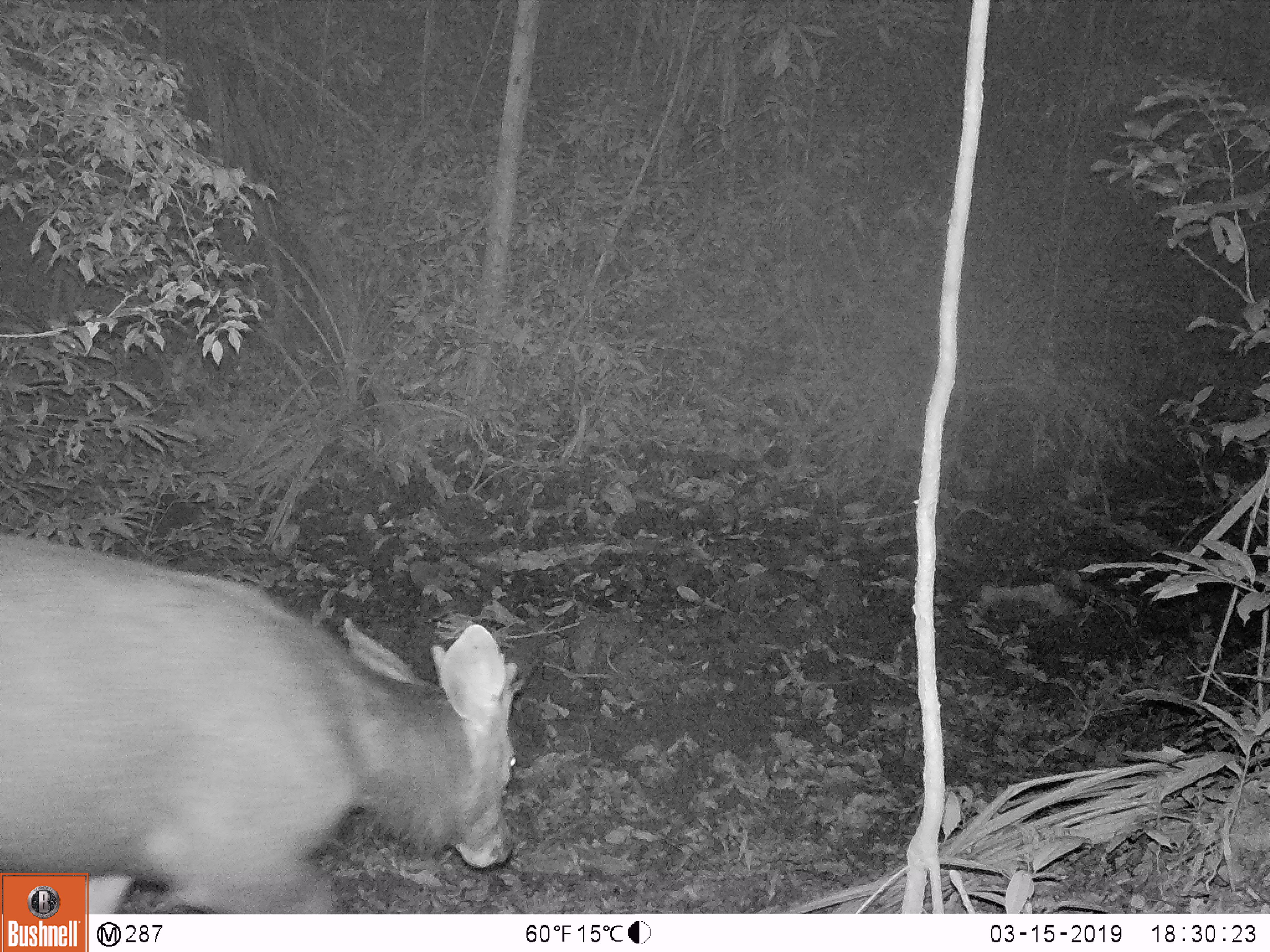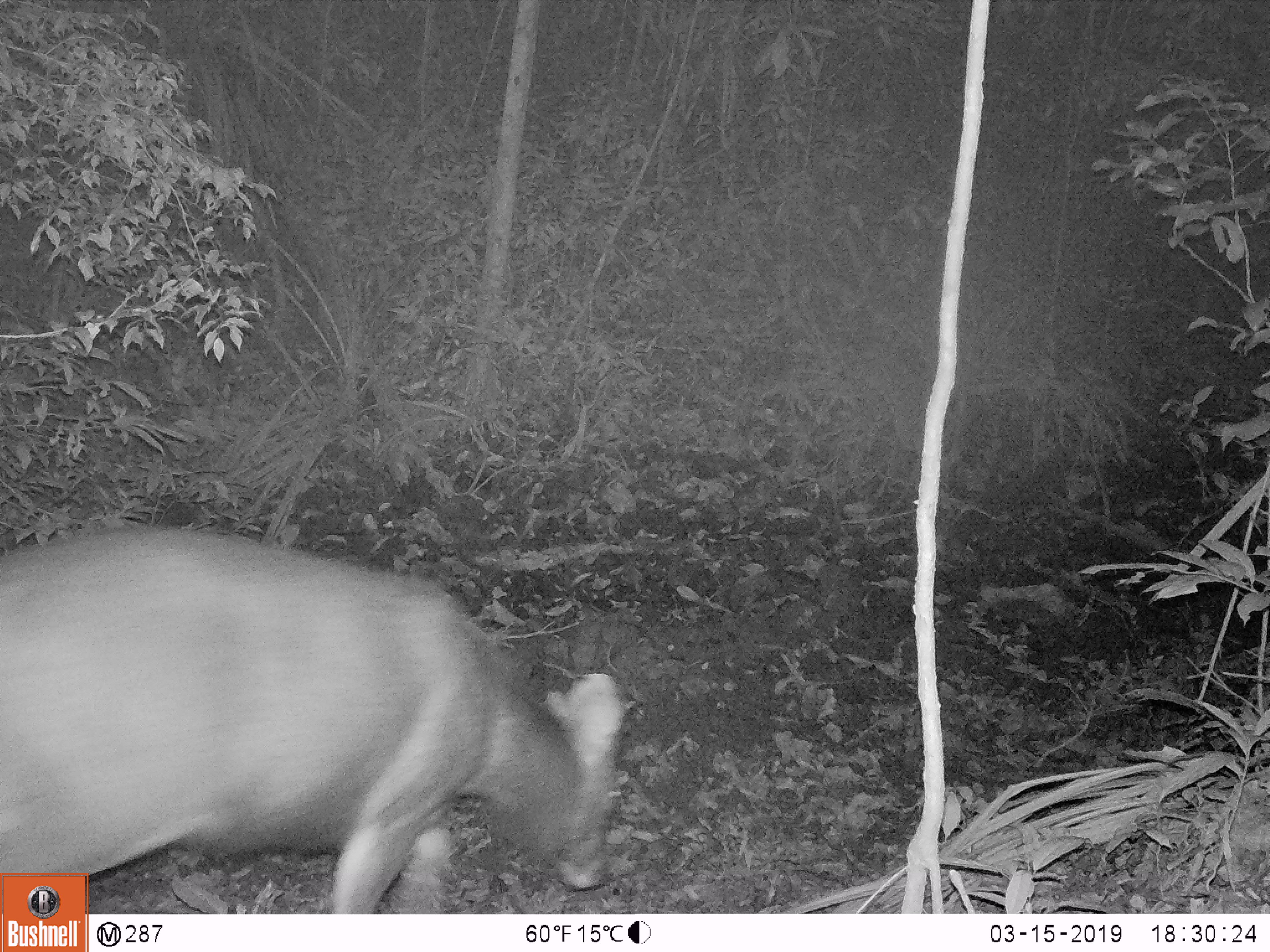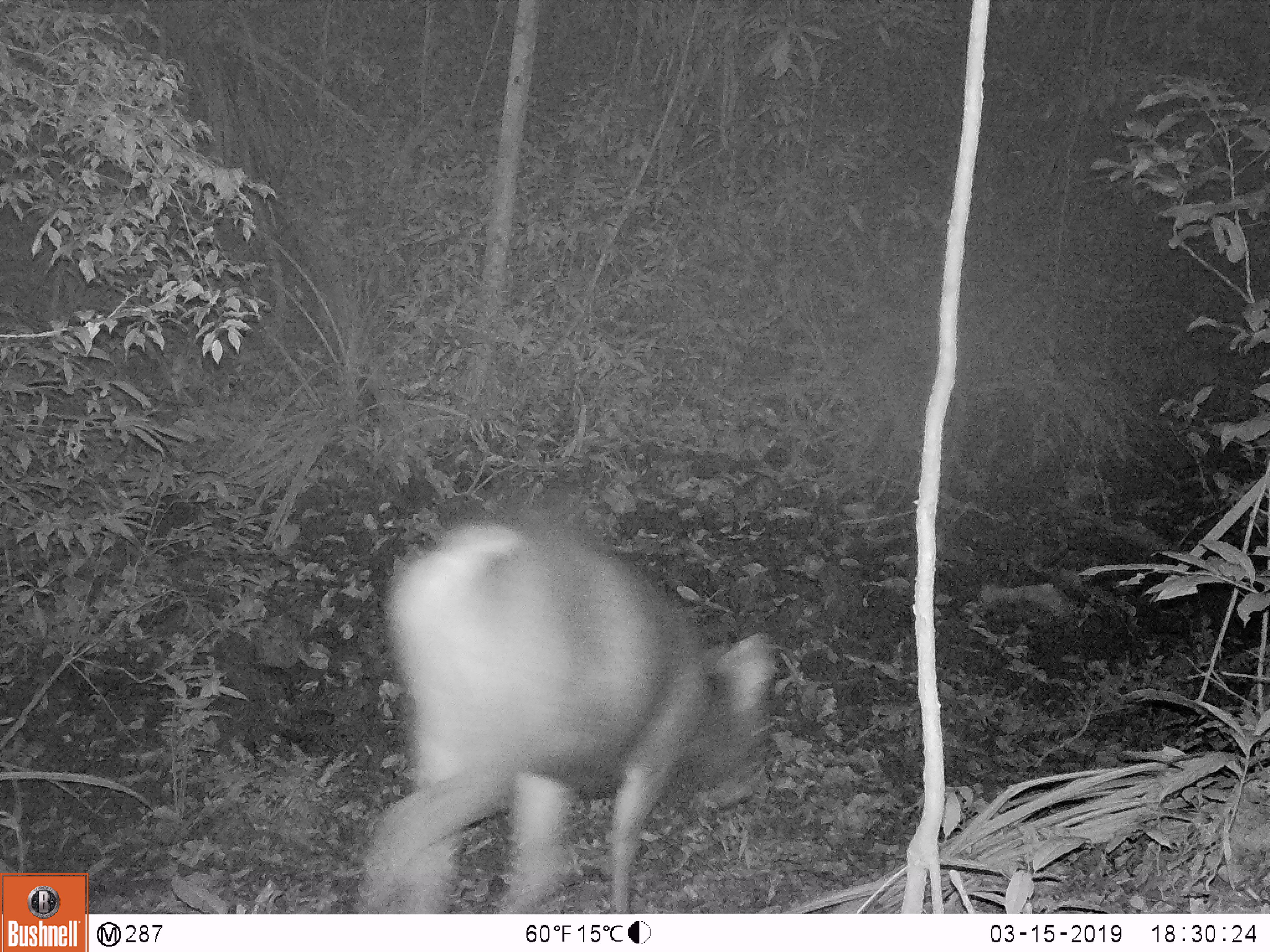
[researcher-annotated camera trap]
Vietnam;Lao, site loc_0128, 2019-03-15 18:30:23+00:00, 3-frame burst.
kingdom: Animalia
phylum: Chordata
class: Mammalia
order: Artiodactyla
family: Cervidae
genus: Rusa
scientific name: Rusa unicolor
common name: sambar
Sambar (Rusa unicolor). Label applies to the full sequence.